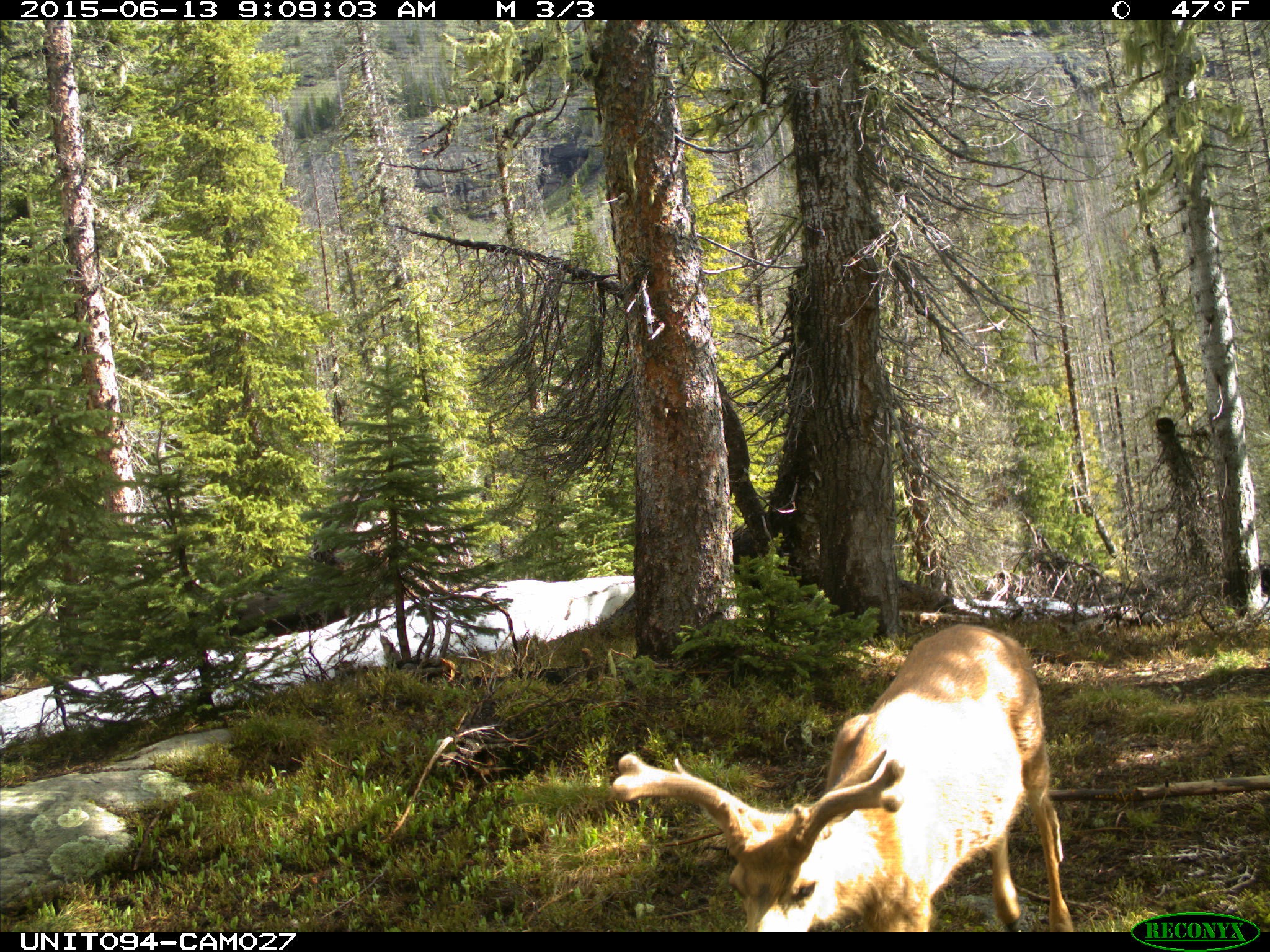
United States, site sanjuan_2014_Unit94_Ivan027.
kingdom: Animalia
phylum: Chordata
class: Mammalia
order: Artiodactyla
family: Cervidae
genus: Odocoileus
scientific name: Odocoileus hemionus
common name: mule deer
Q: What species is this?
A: Odocoileus hemionus (mule deer).